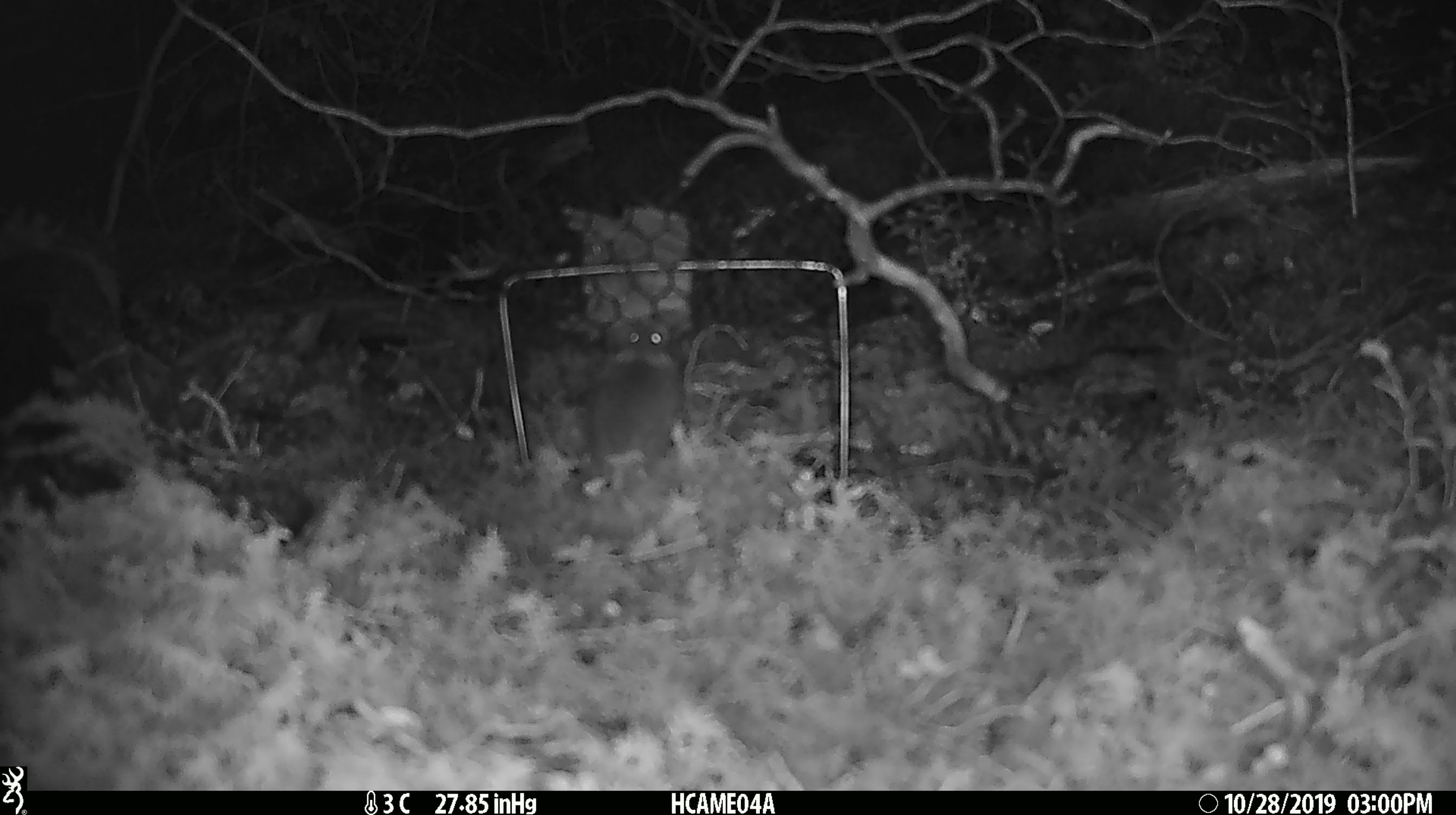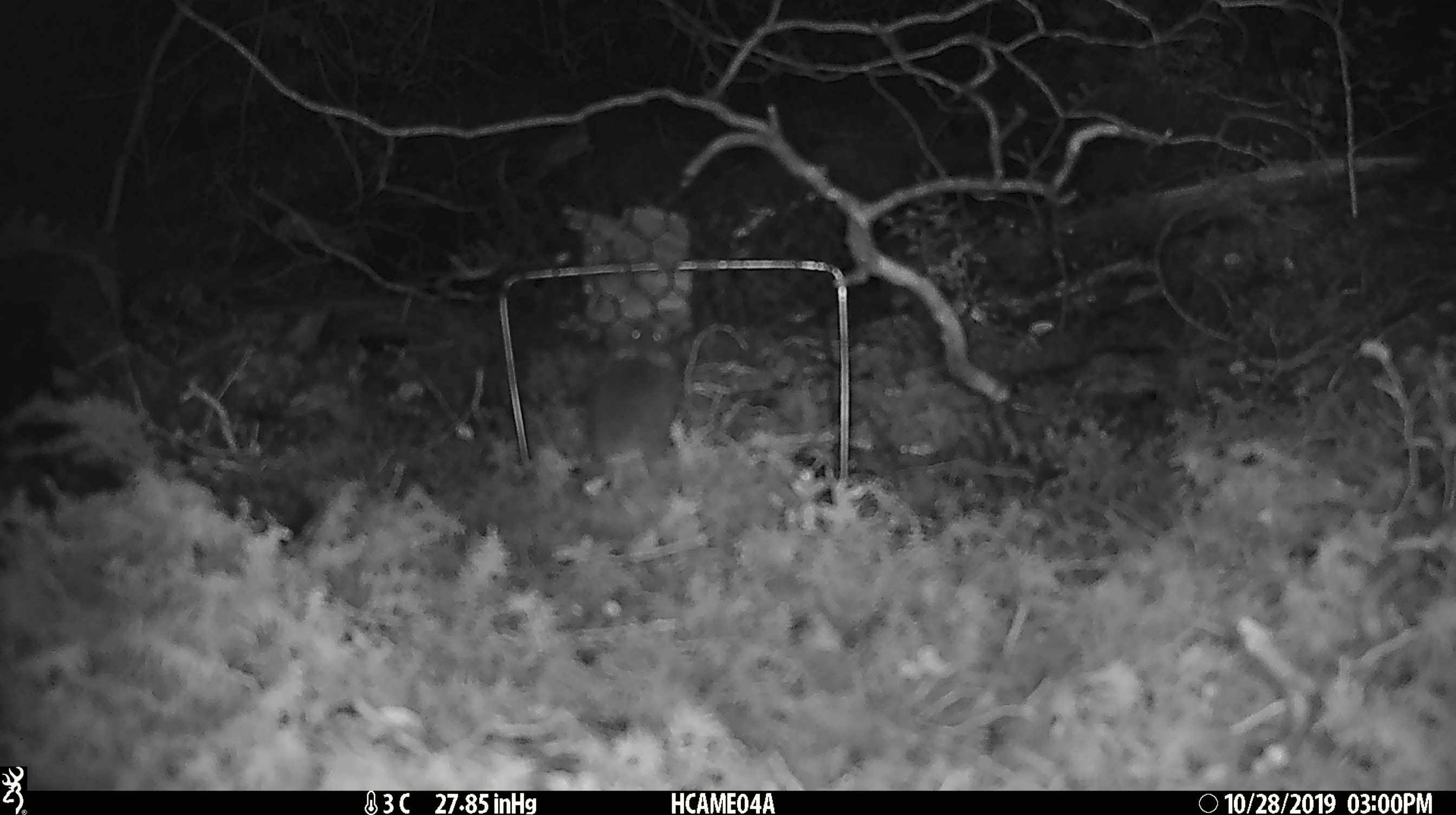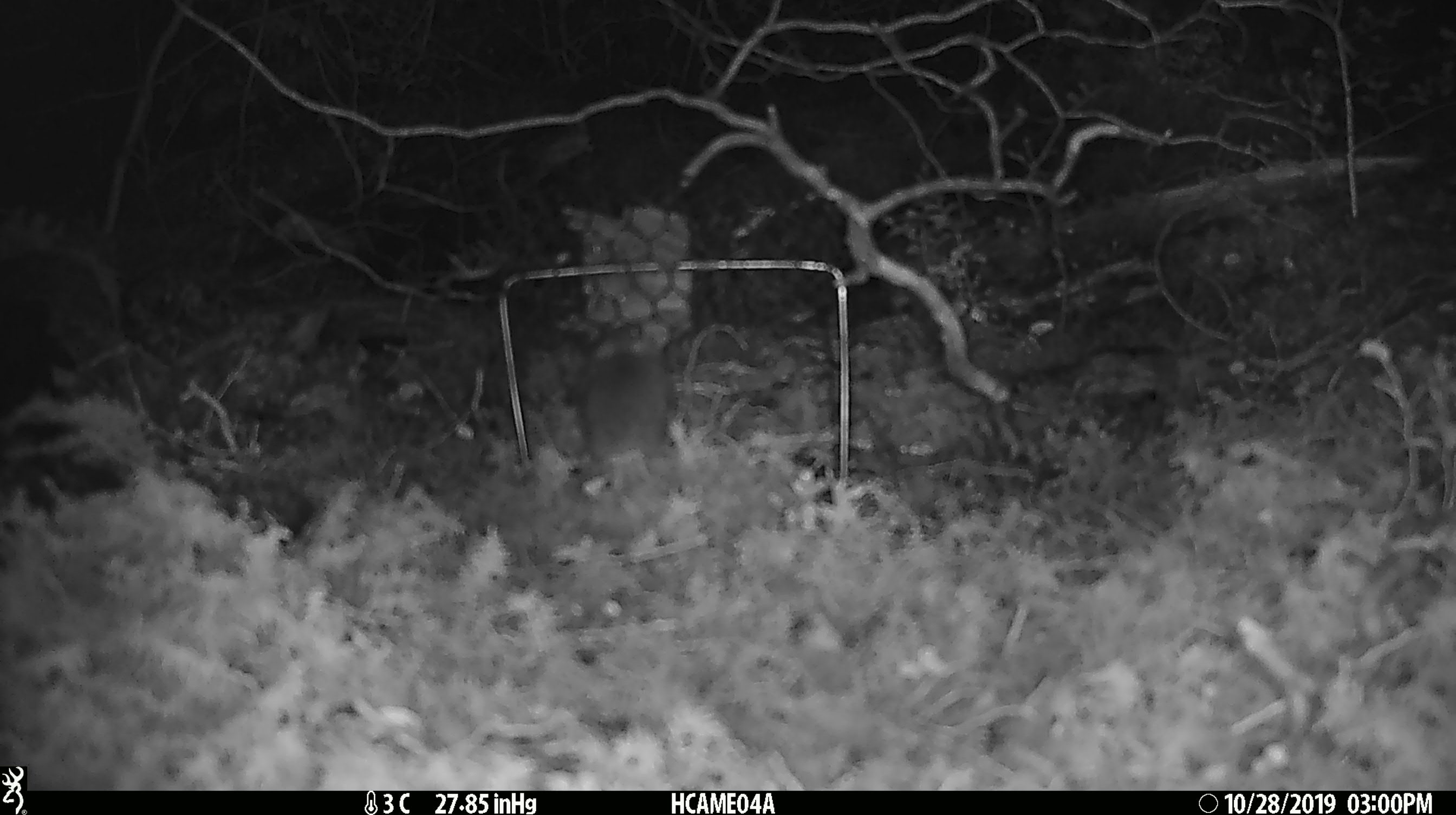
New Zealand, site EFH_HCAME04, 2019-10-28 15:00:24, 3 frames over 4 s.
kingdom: Animalia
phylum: Chordata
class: Mammalia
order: Rodentia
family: Muridae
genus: Mus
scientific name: Mus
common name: mouse